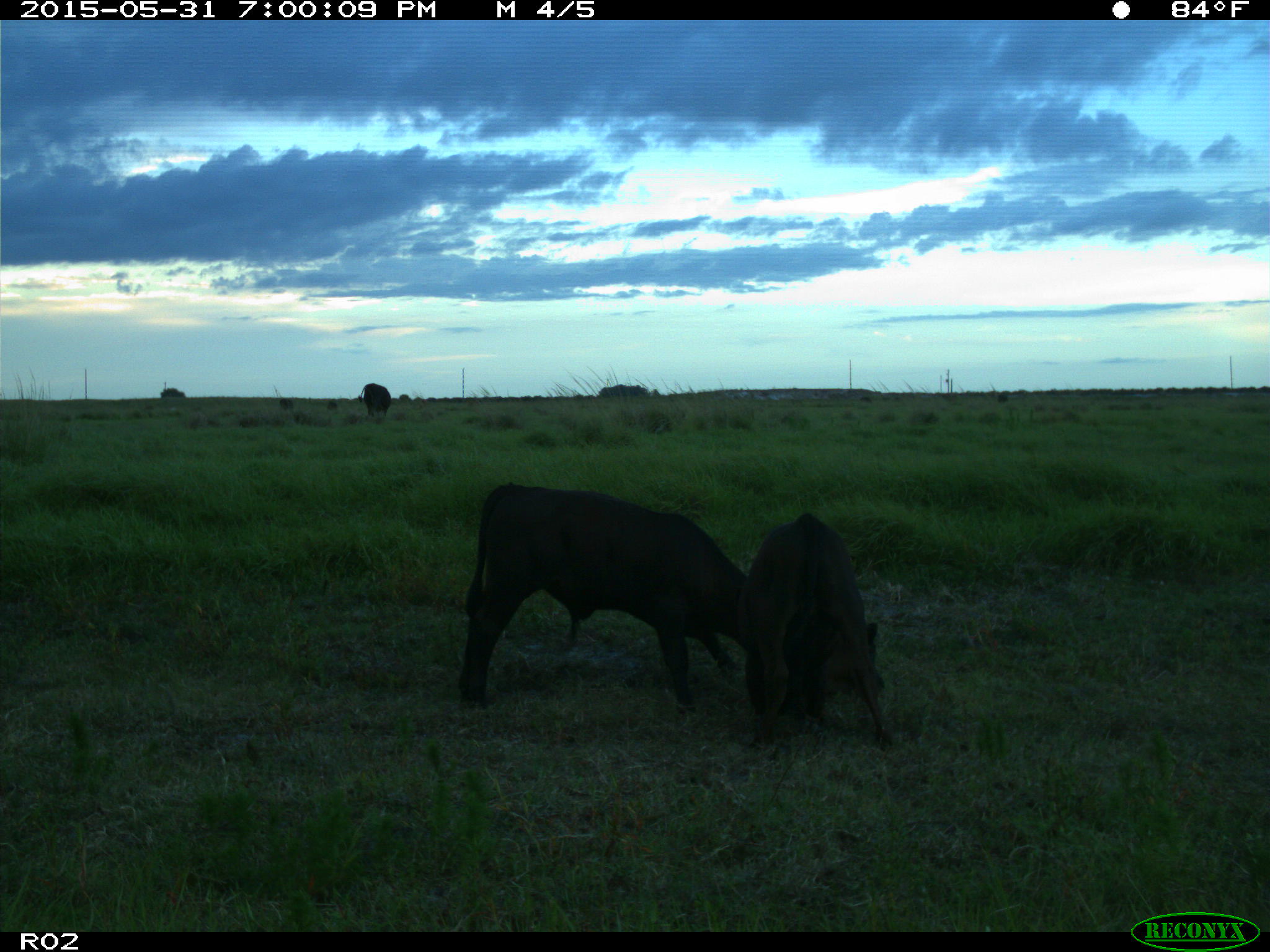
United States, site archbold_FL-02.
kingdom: Animalia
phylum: Chordata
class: Mammalia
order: Artiodactyla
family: Bovidae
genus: Bos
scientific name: Bos taurus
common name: domestic cow